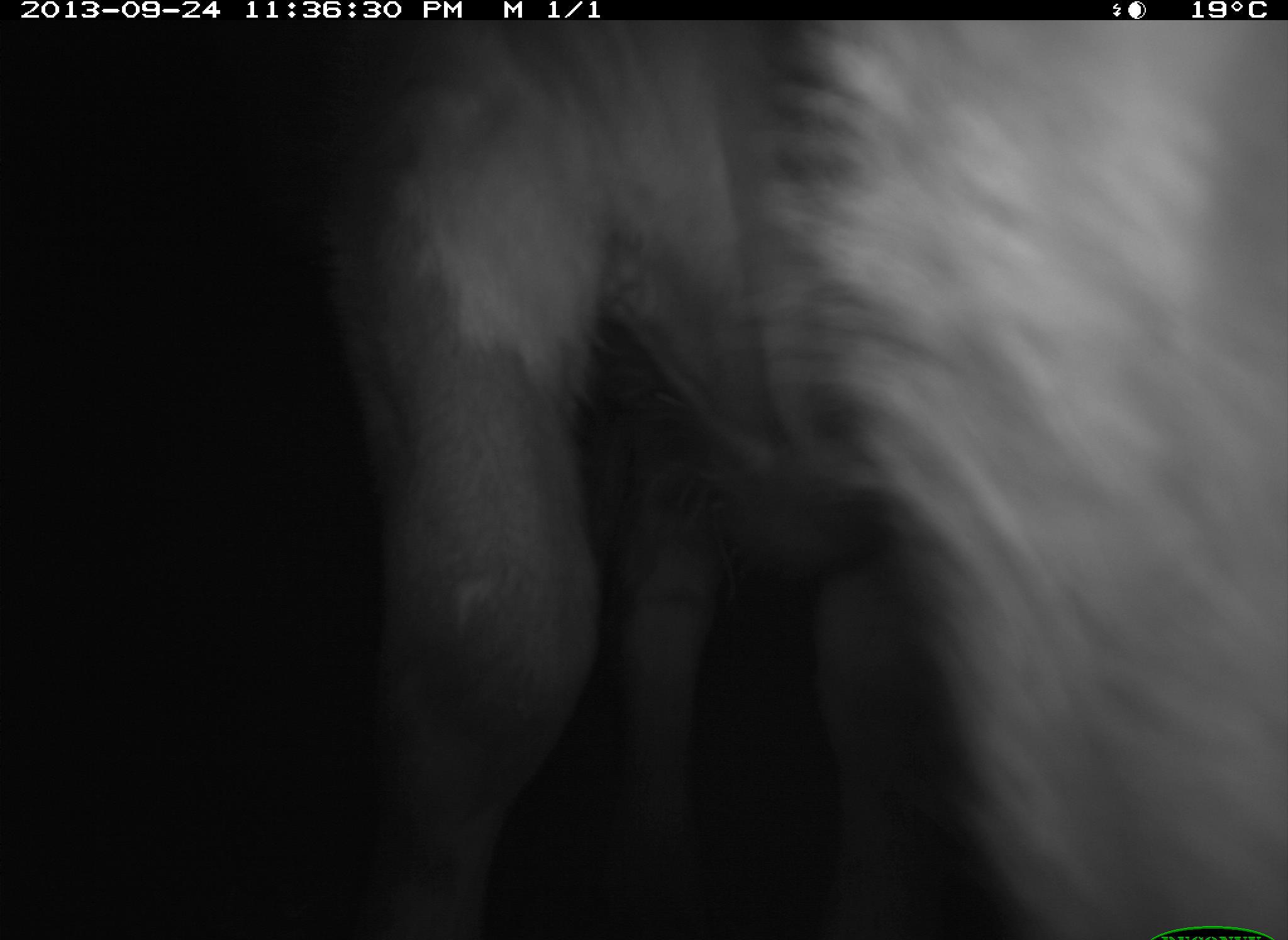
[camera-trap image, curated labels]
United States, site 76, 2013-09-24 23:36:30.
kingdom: Animalia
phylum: Chordata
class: Mammalia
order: Artiodactyla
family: Bovidae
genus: Bos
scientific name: Bos taurus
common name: cow